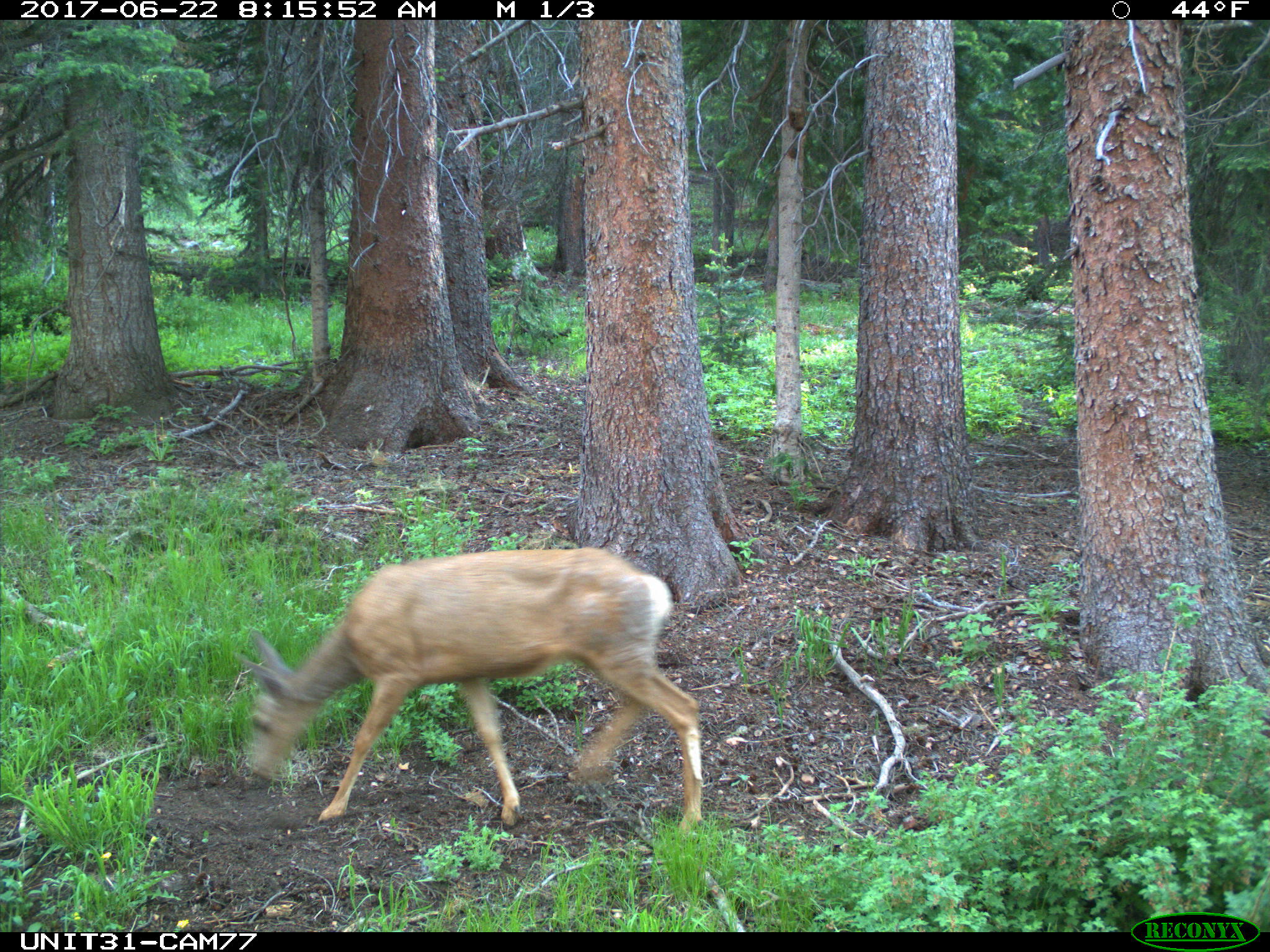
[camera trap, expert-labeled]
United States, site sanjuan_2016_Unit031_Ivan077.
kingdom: Animalia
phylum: Chordata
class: Mammalia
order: Artiodactyla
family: Cervidae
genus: Odocoileus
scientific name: Odocoileus hemionus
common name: mule deer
Odocoileus hemionus (mule deer).